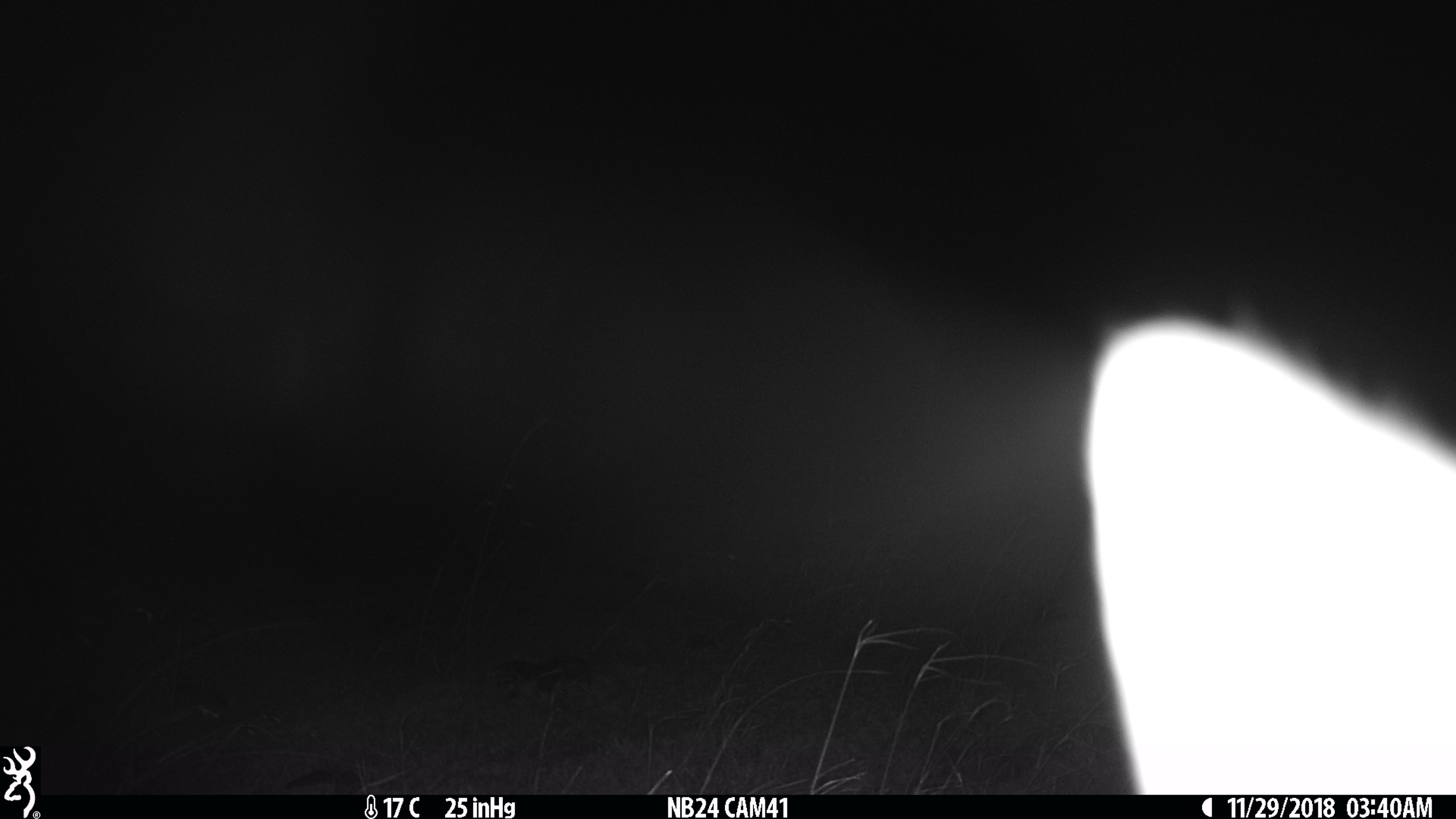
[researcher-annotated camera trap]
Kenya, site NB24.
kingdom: Animalia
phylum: Chordata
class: Mammalia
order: Carnivora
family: Canidae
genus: Lupulella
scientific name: Lupulella mesomelas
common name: black-backed jackal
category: jackal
Jackal (black-backed jackal) (Lupulella mesomelas).